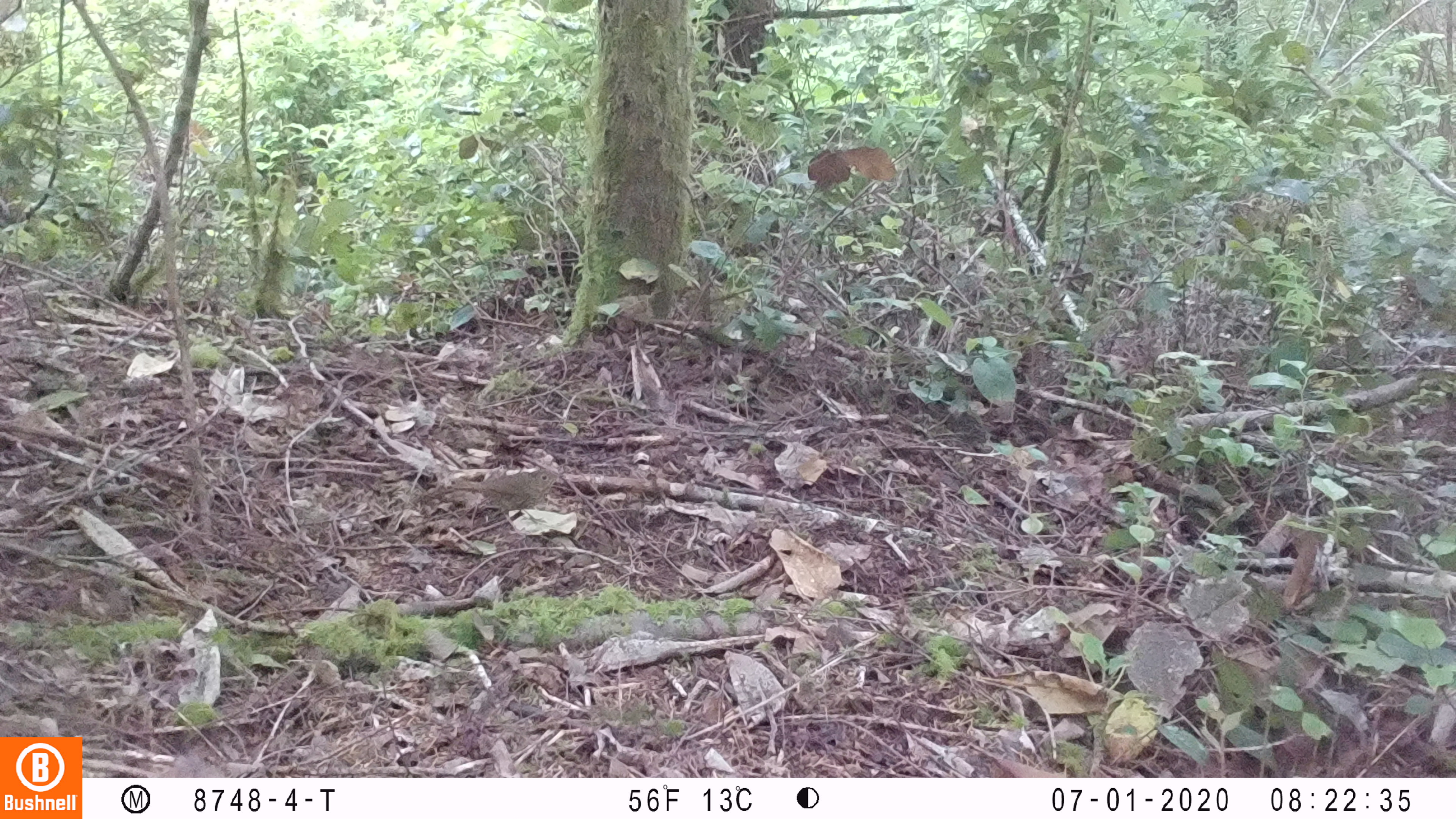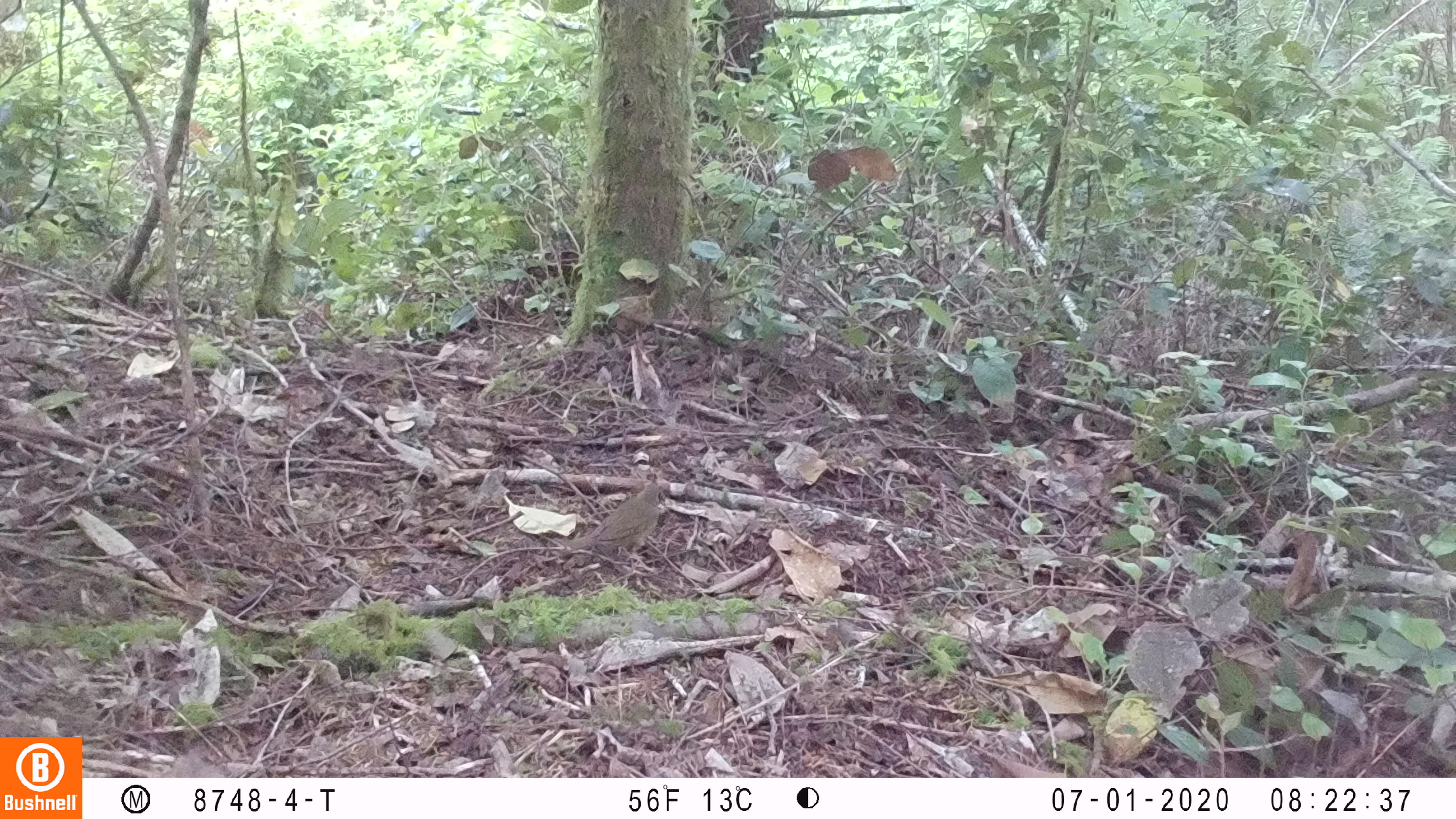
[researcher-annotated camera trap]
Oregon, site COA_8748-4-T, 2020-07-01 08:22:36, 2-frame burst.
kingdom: Animalia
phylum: Chordata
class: Aves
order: Passeriformes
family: Turdidae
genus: Catharus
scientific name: Catharus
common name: brown thrushes and nightingale-thrushes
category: catharus species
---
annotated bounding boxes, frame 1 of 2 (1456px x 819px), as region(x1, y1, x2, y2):
catharus species: region(430, 464, 574, 539)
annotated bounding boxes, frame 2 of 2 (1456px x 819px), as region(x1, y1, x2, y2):
catharus species: region(551, 473, 674, 564)